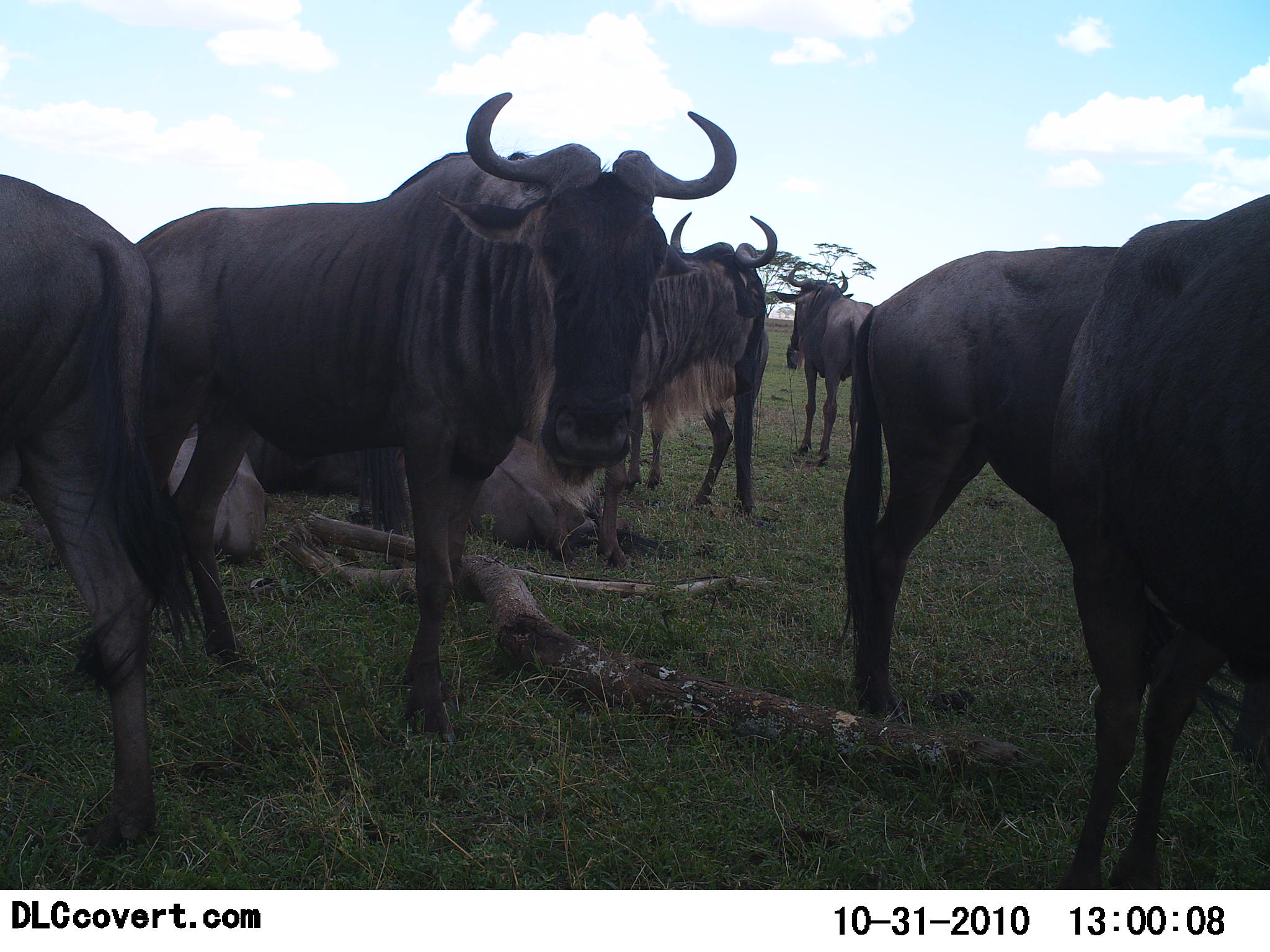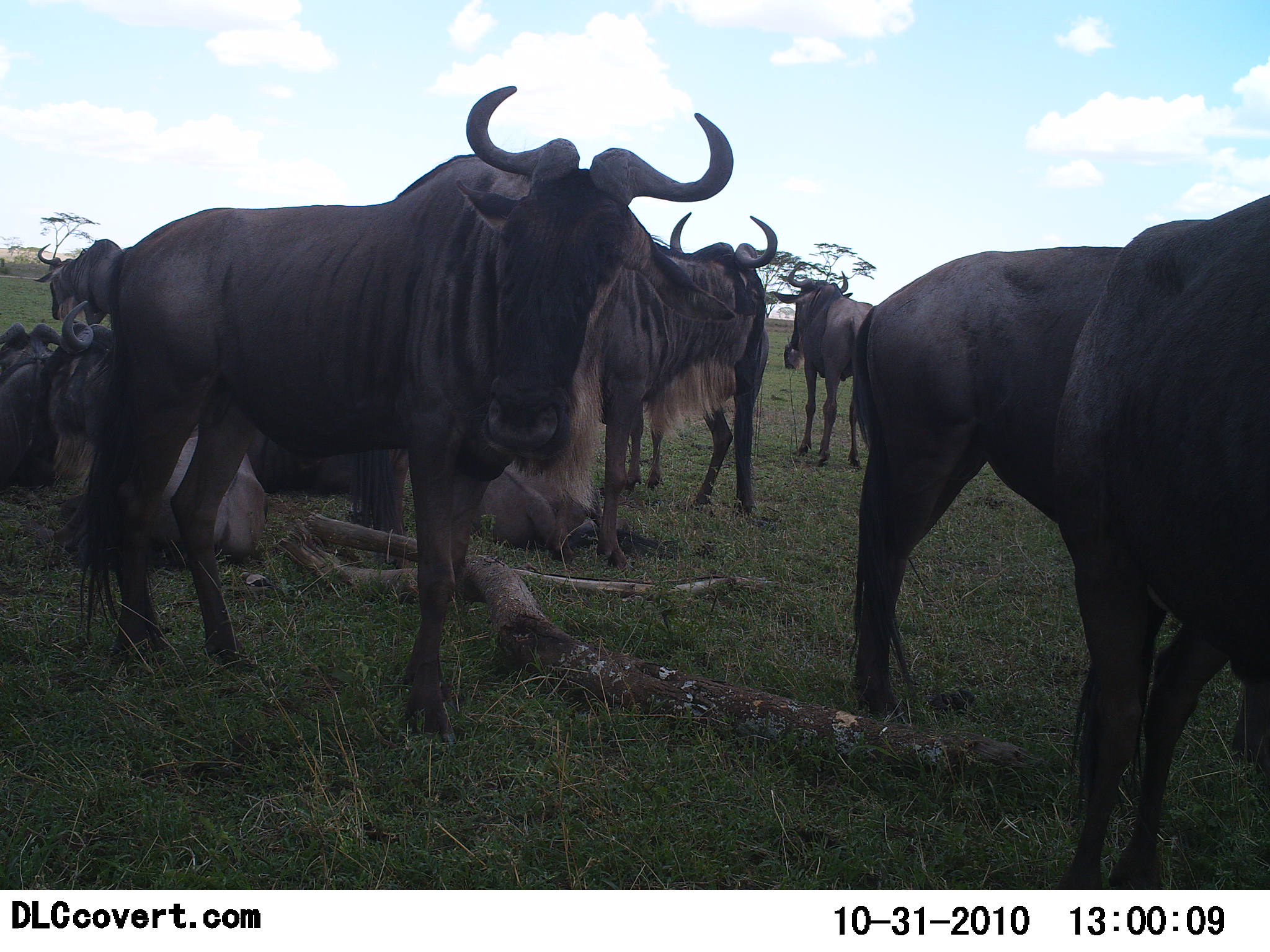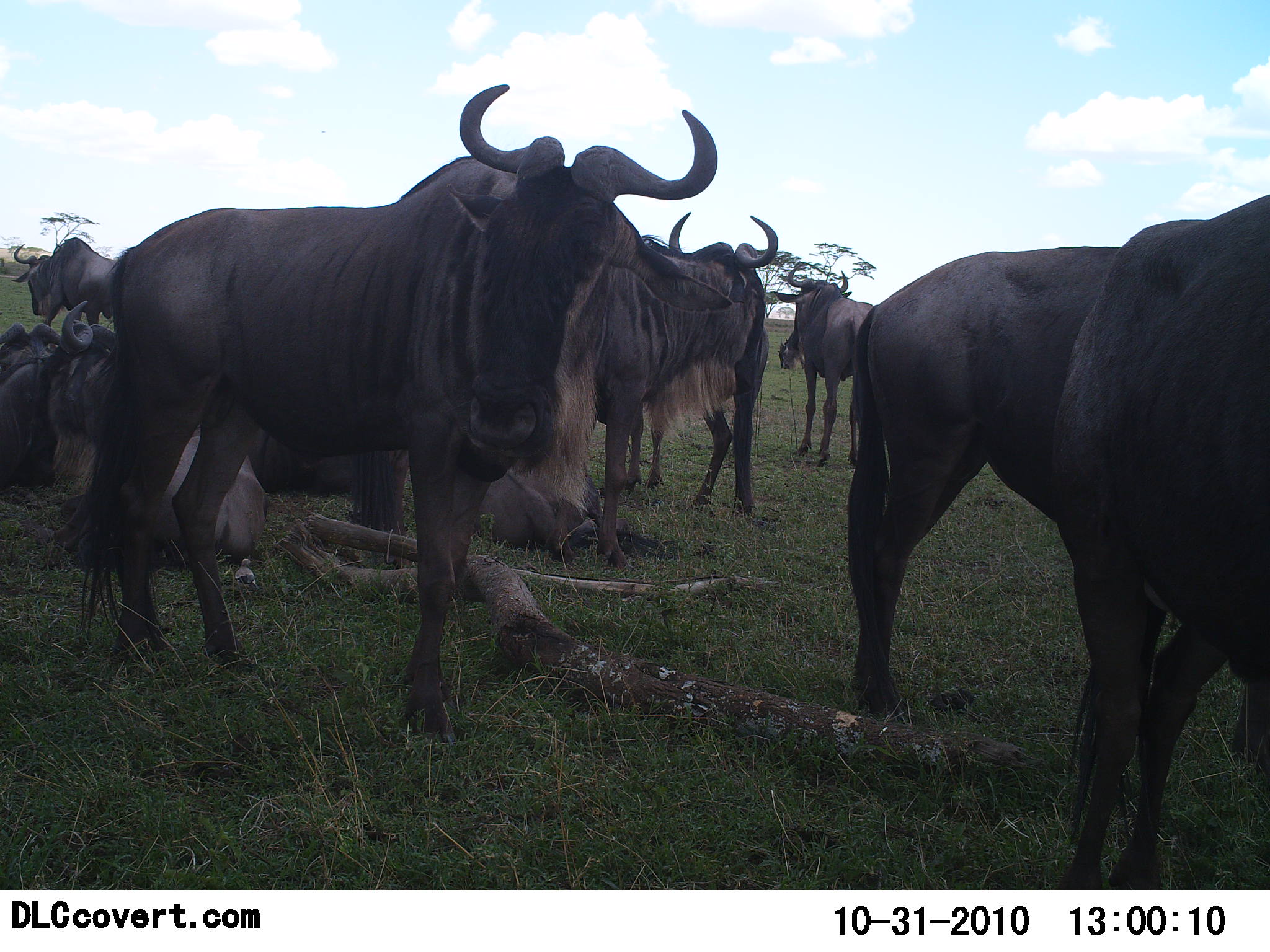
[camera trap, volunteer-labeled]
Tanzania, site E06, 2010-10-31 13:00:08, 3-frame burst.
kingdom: Animalia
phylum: Chordata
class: Mammalia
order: Artiodactyla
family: Bovidae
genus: Connochaetes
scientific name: Connochaetes taurinus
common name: blue wildebeest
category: wildebeest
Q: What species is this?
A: Wildebeest (blue wildebeest) (Connochaetes taurinus).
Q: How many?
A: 10.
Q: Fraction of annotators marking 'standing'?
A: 73%.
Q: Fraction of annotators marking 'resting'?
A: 82%.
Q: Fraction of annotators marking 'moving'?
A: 9%.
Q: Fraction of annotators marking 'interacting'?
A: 9%.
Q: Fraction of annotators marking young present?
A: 0%.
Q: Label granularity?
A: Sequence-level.